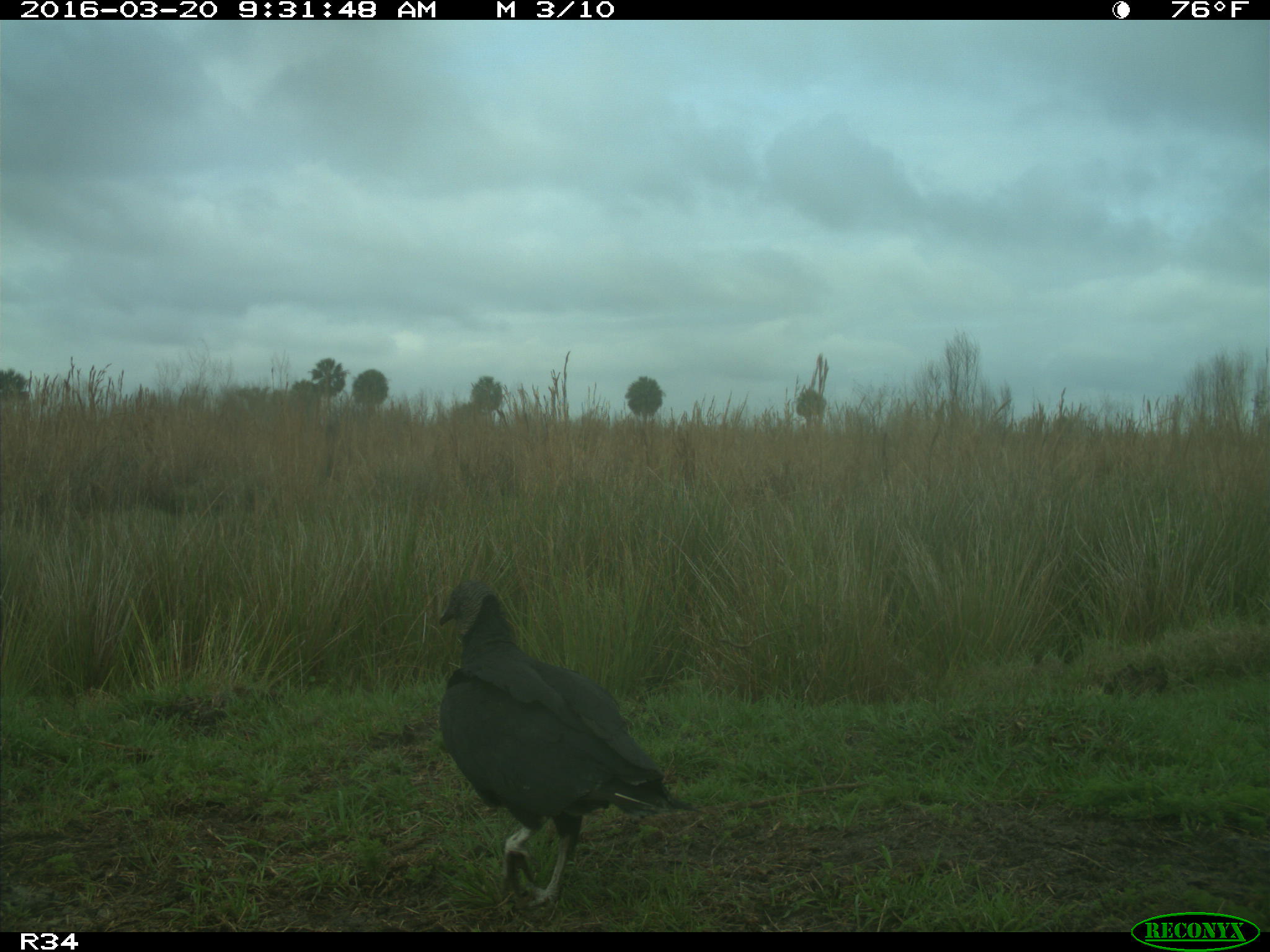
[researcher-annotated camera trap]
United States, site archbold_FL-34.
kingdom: Animalia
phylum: Chordata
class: Aves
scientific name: Aves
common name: birds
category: unidentified bird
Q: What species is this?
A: Unidentified bird (birds) (Aves).